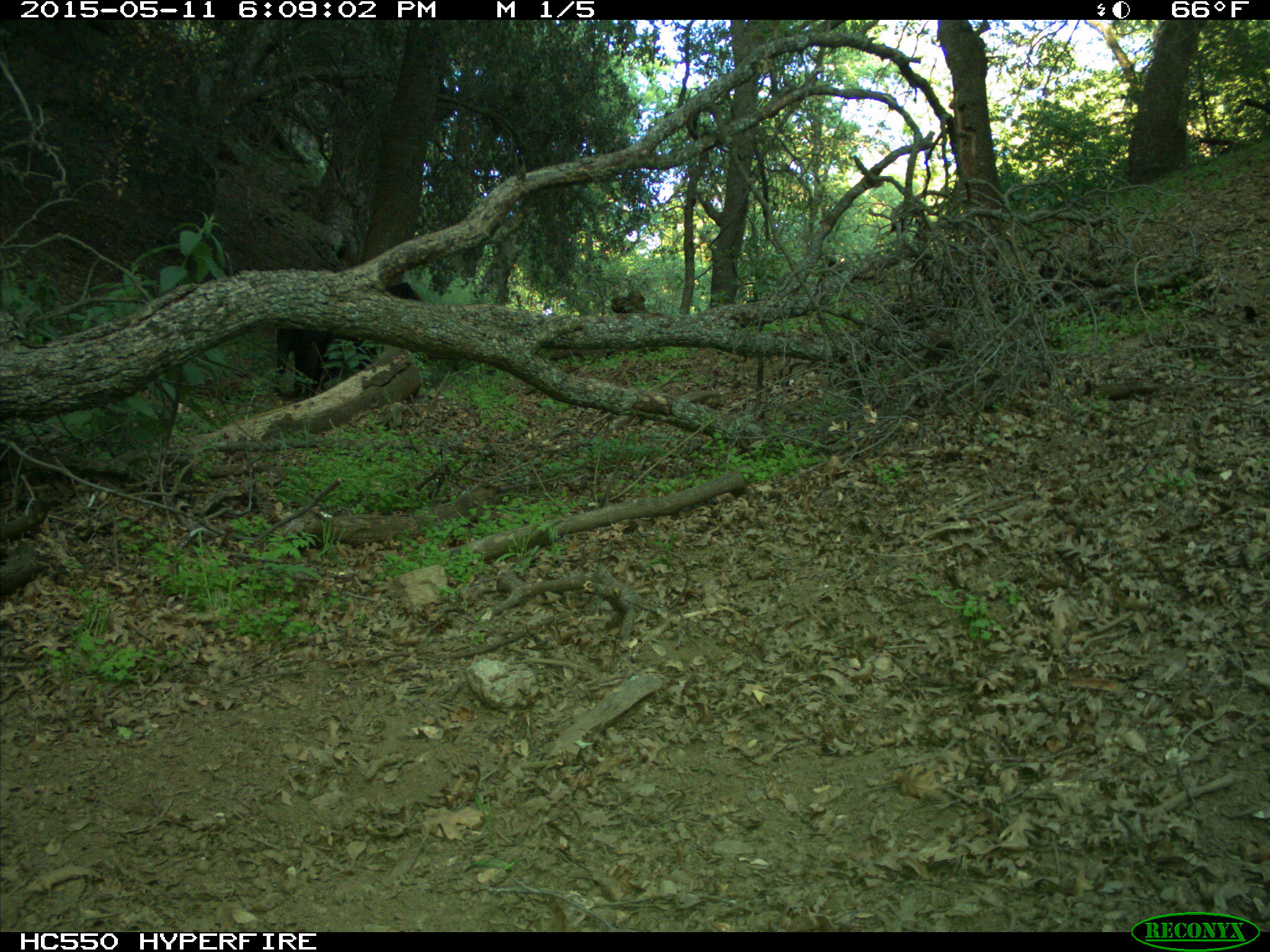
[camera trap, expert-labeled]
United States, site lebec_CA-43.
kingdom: Animalia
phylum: Chordata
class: Mammalia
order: Artiodactyla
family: Bovidae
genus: Bos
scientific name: Bos taurus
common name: domestic cow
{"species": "Bos taurus (domestic cow)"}